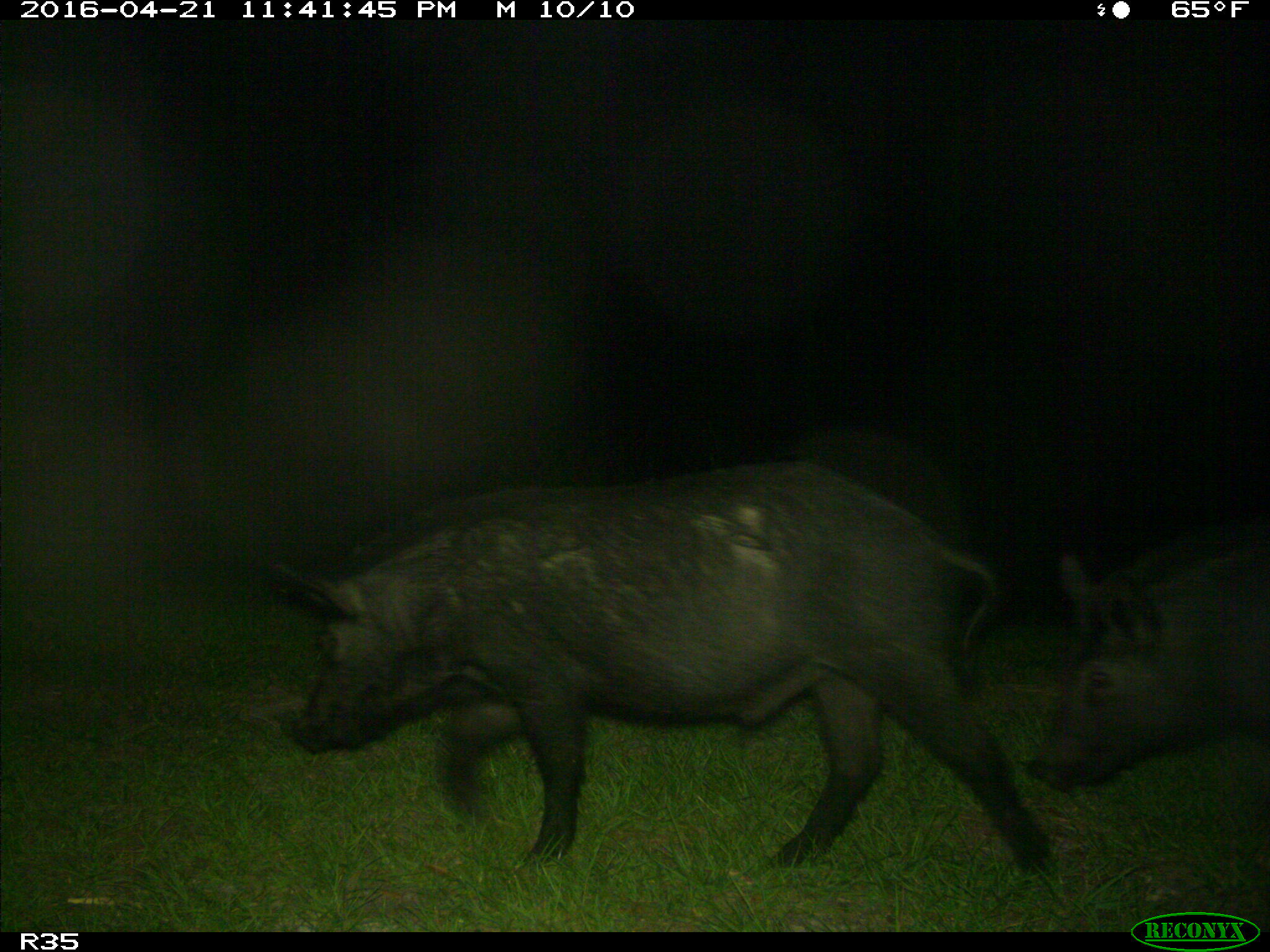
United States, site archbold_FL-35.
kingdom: Animalia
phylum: Chordata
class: Mammalia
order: Artiodactyla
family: Suidae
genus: Sus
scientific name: Sus scrofa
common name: wild boar